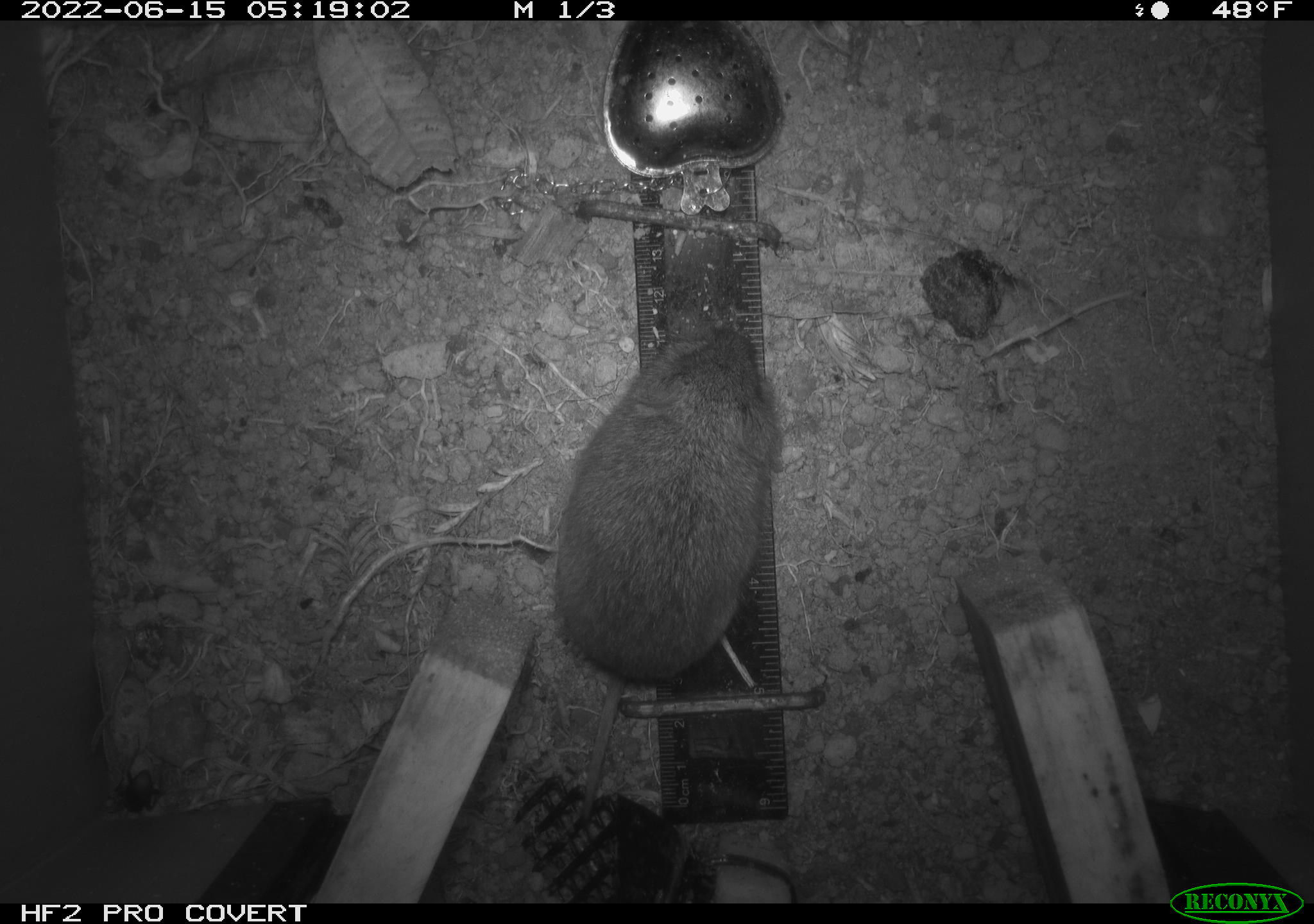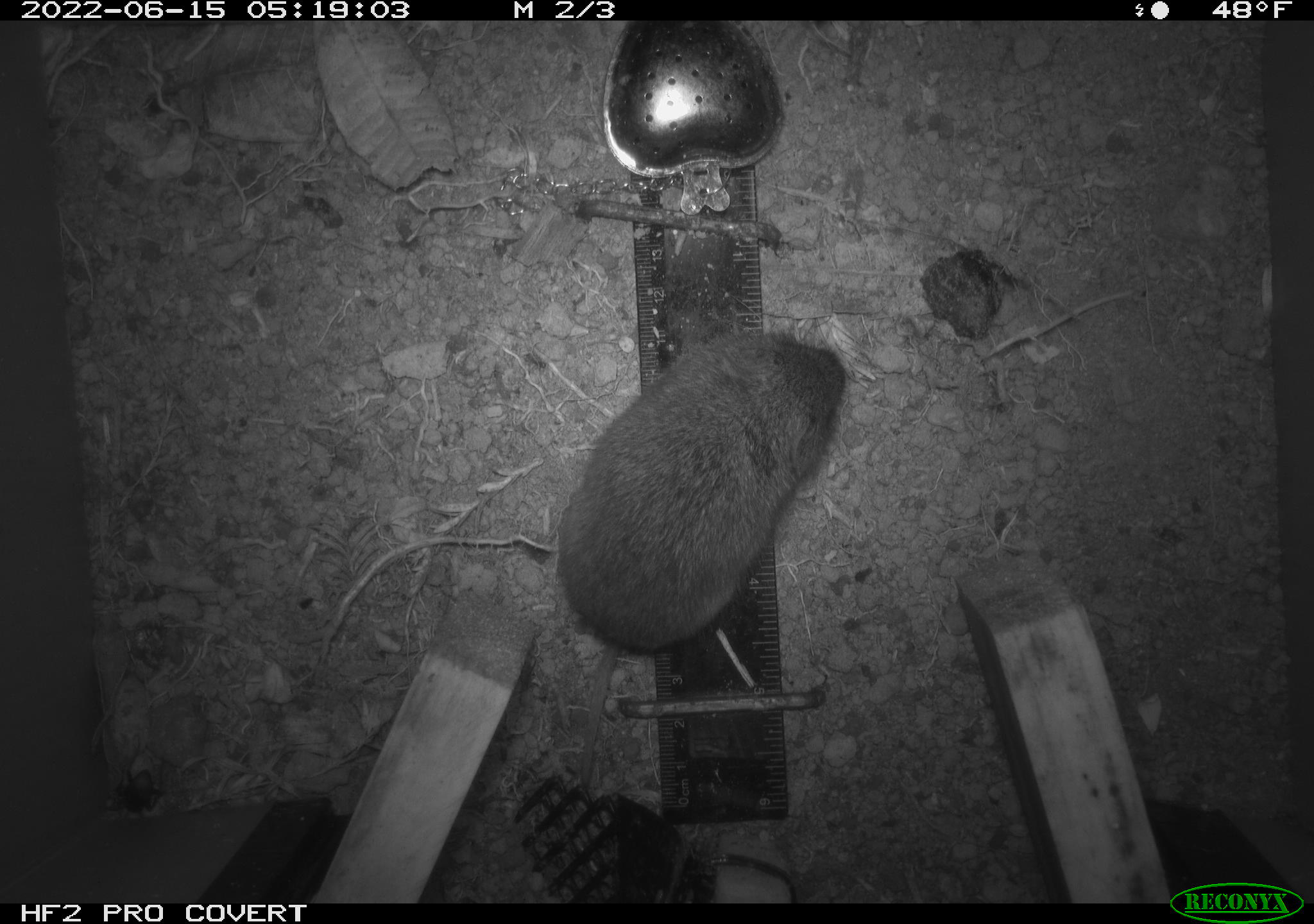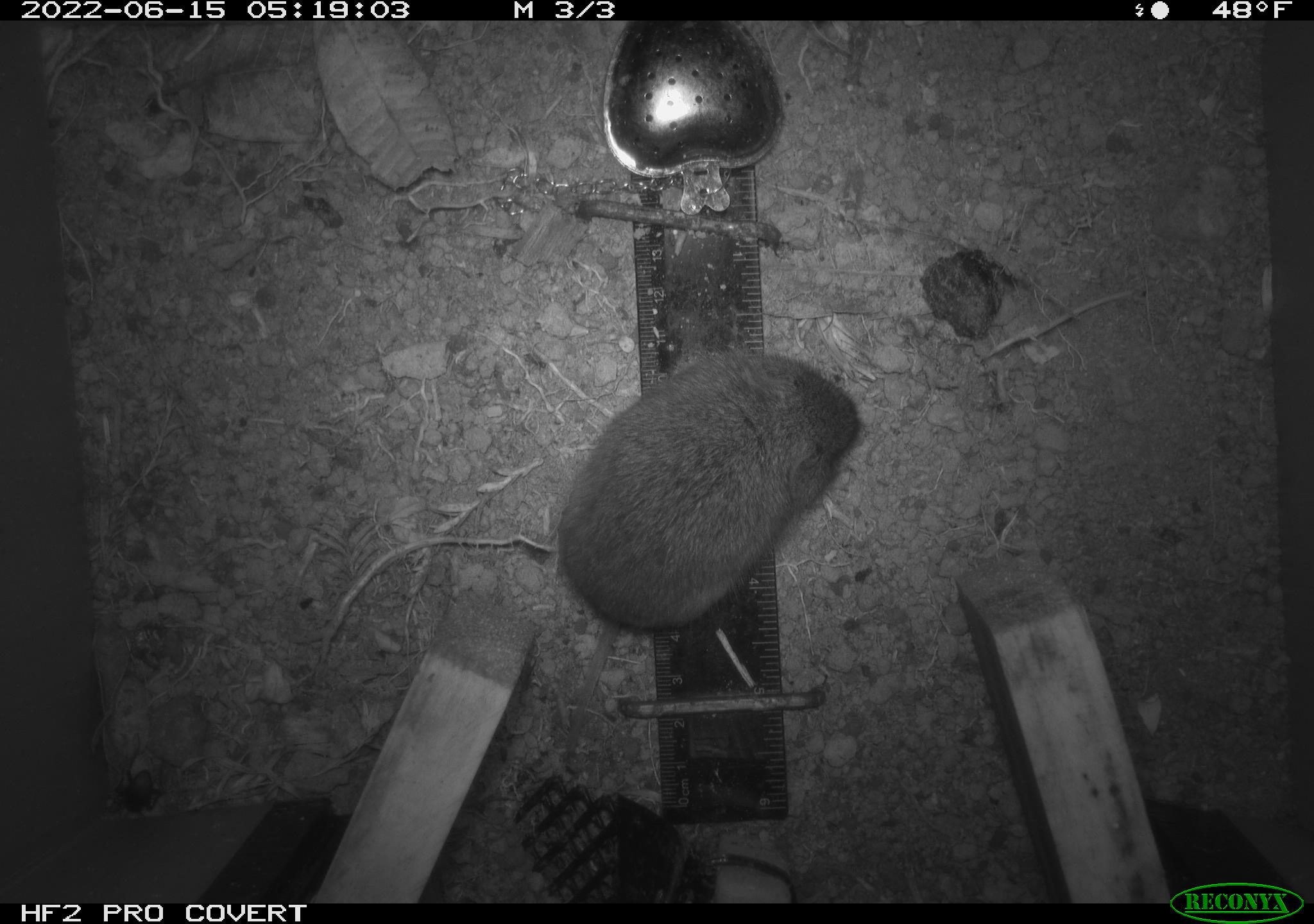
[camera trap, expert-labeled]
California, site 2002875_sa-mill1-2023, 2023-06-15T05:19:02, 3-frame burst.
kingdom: Animalia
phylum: Chordata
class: Mammalia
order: Rodentia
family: Cricetidae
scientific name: Arvicolinae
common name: voles, lemmings, and muskrats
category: arvicolinae subfamily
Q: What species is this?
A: Arvicolinae subfamily (voles, lemmings, and muskrats) (Arvicolinae).